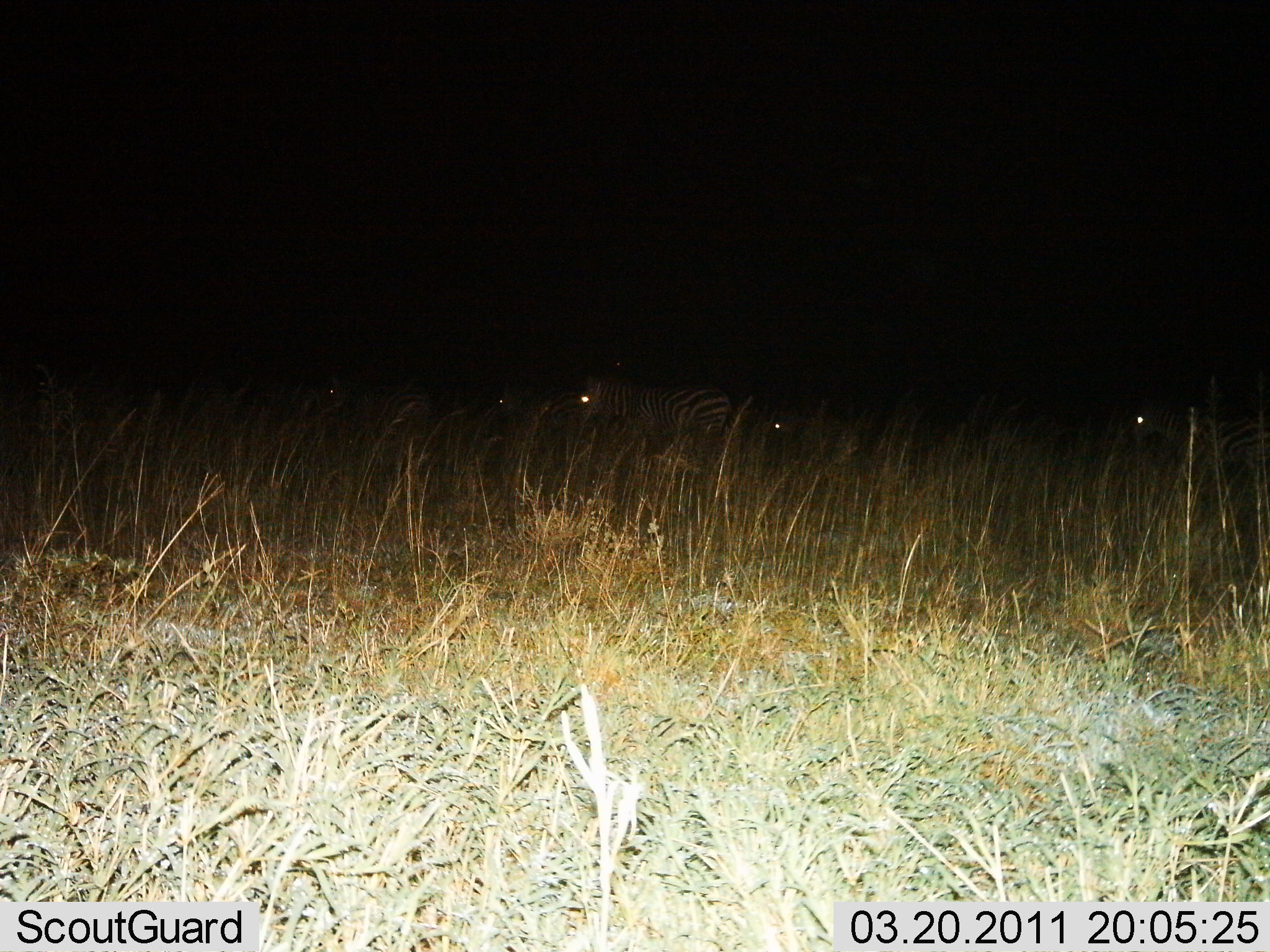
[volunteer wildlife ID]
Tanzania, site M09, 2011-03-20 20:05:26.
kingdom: Animalia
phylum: Chordata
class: Mammalia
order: Perissodactyla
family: Equidae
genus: Equus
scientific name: Equus quagga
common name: plains zebra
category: zebra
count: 5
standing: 40%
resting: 0%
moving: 60%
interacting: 0%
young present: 0%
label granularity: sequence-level